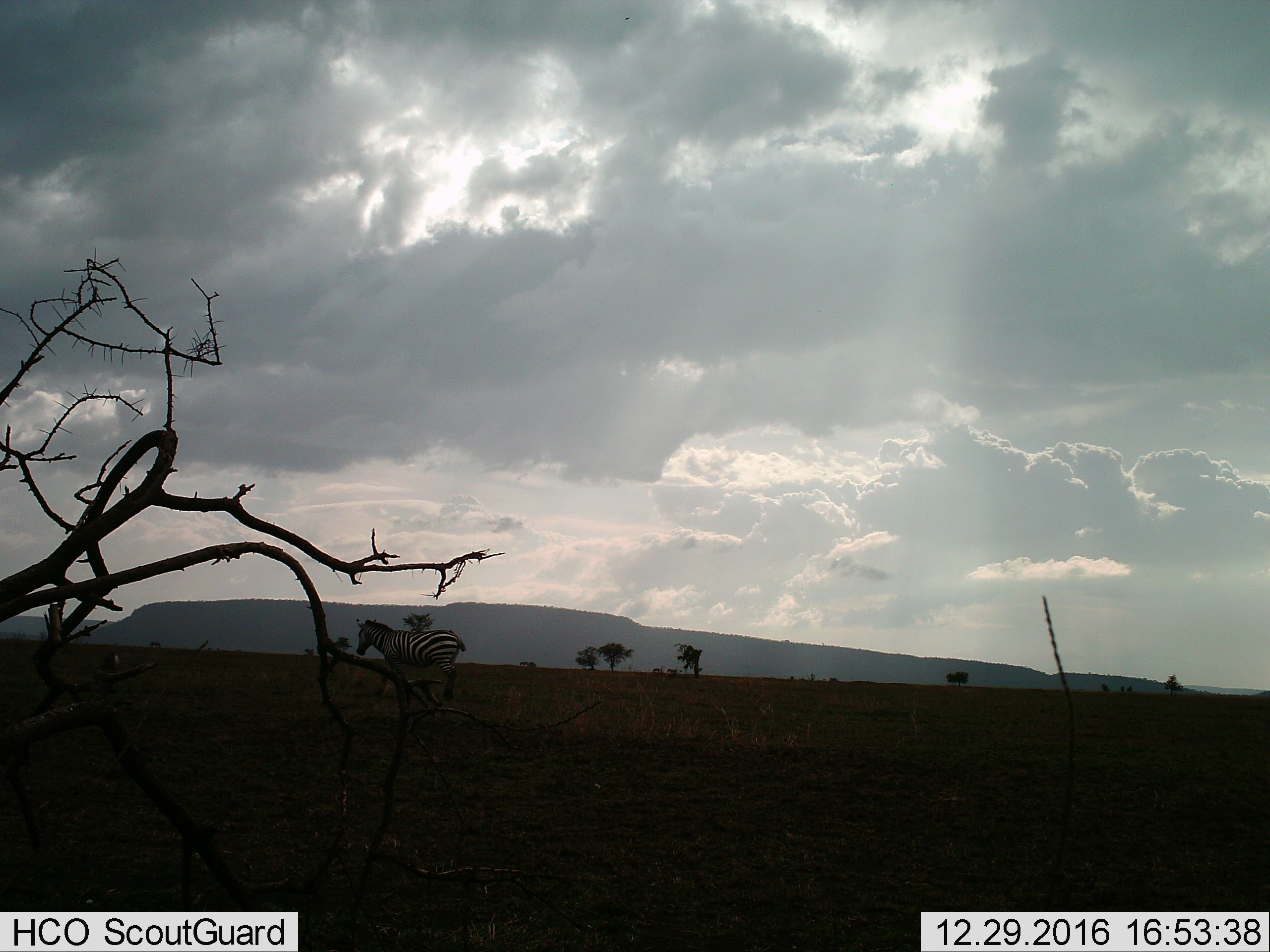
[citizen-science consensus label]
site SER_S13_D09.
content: unidentified animal